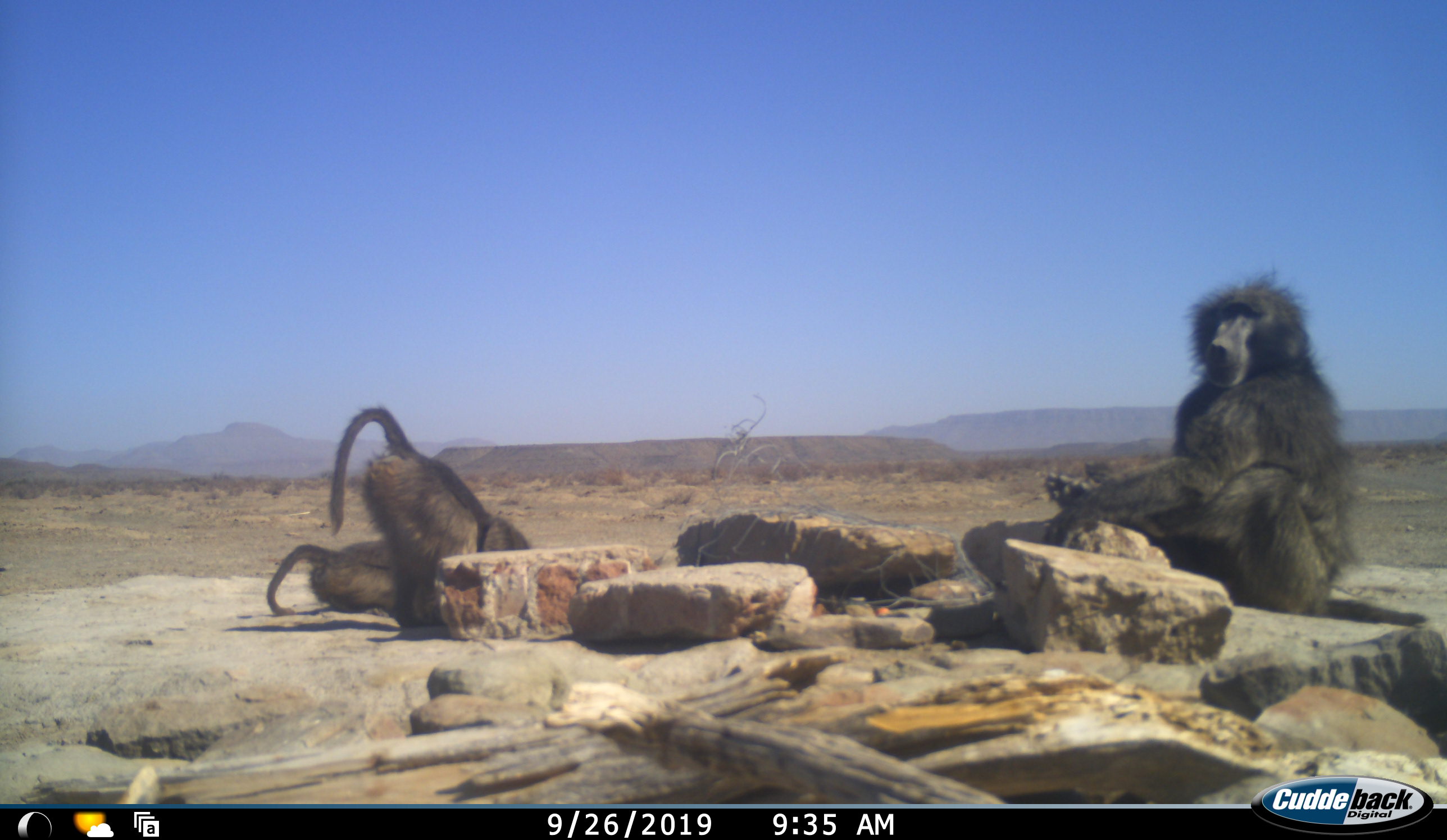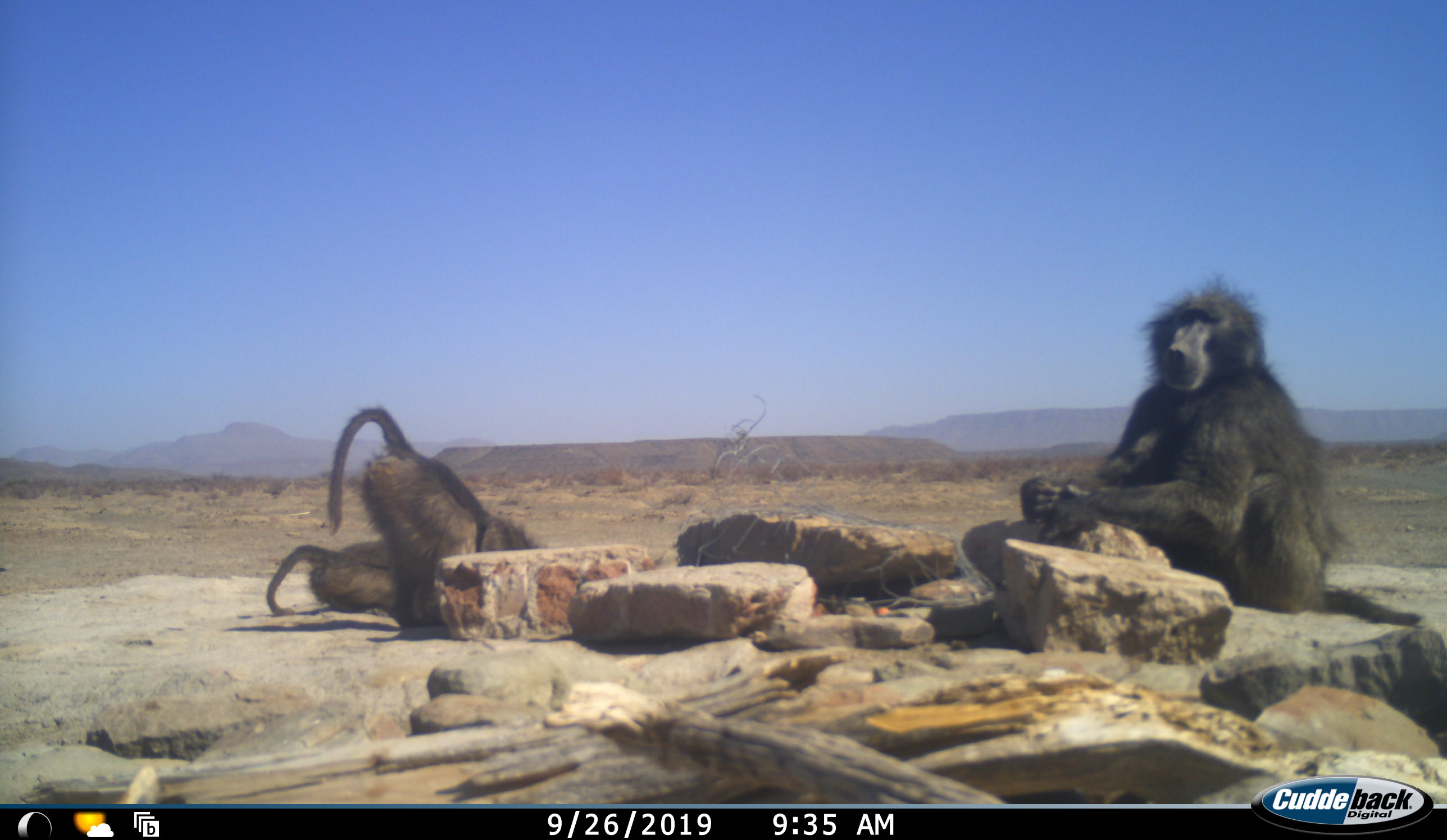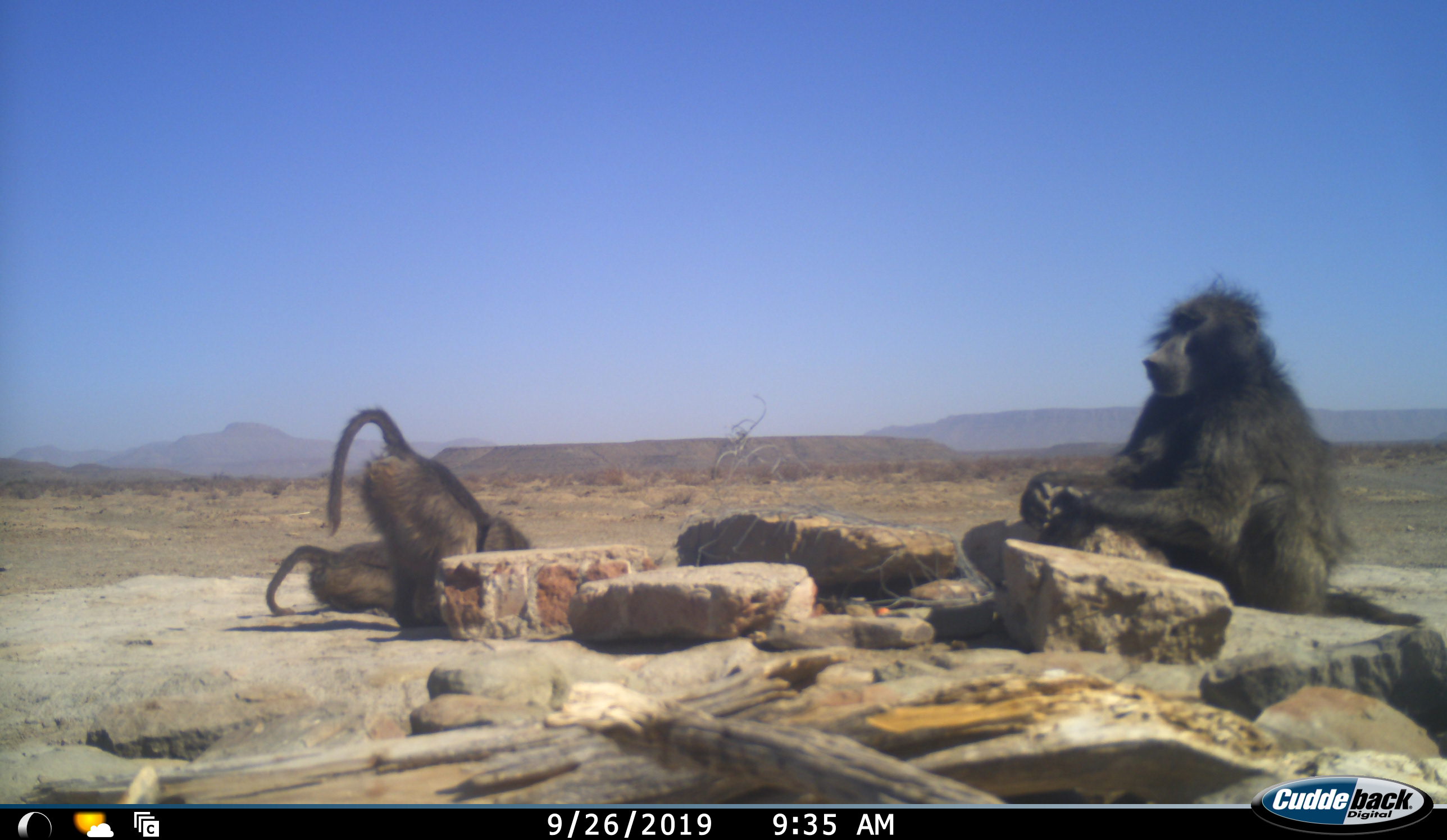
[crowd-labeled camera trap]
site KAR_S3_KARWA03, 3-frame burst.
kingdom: Animalia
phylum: Chordata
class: Mammalia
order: Primates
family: Cercopithecidae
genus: Papio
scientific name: Papio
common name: baboon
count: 3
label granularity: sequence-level